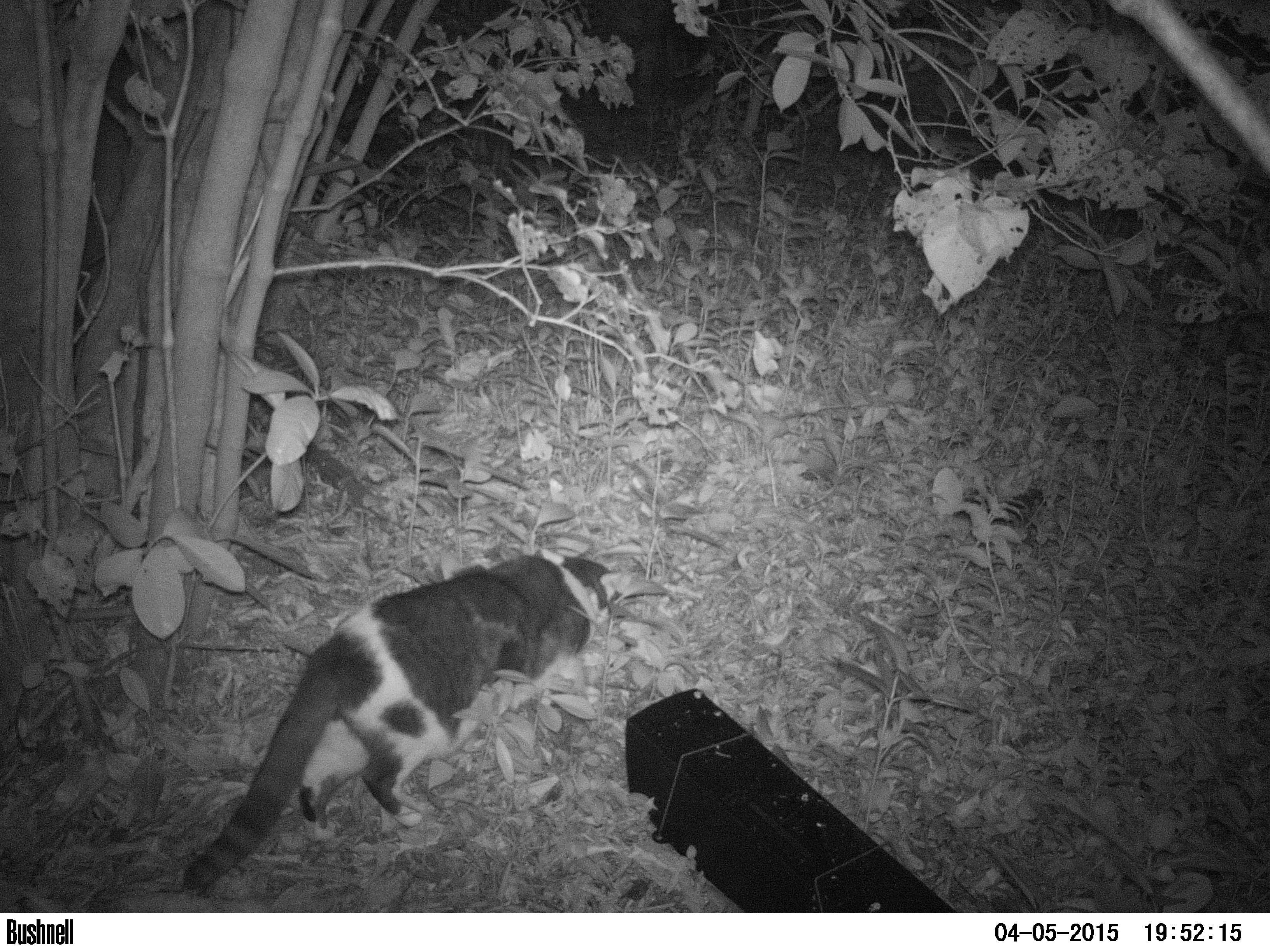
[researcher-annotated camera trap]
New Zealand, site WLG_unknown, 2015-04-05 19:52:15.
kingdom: Animalia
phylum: Chordata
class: Mammalia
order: Carnivora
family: Felidae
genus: Felis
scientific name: Felis catus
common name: domestic cat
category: cat